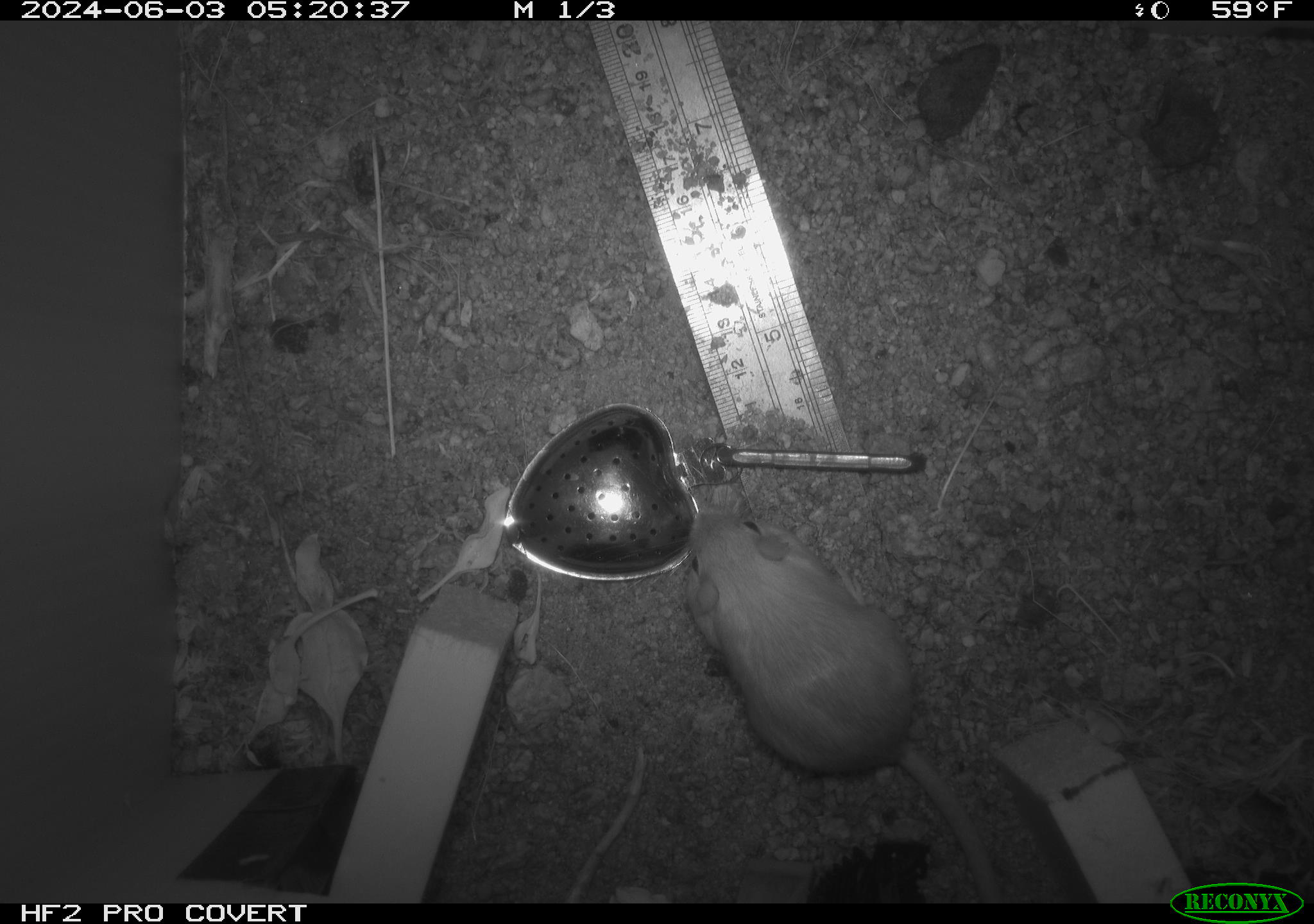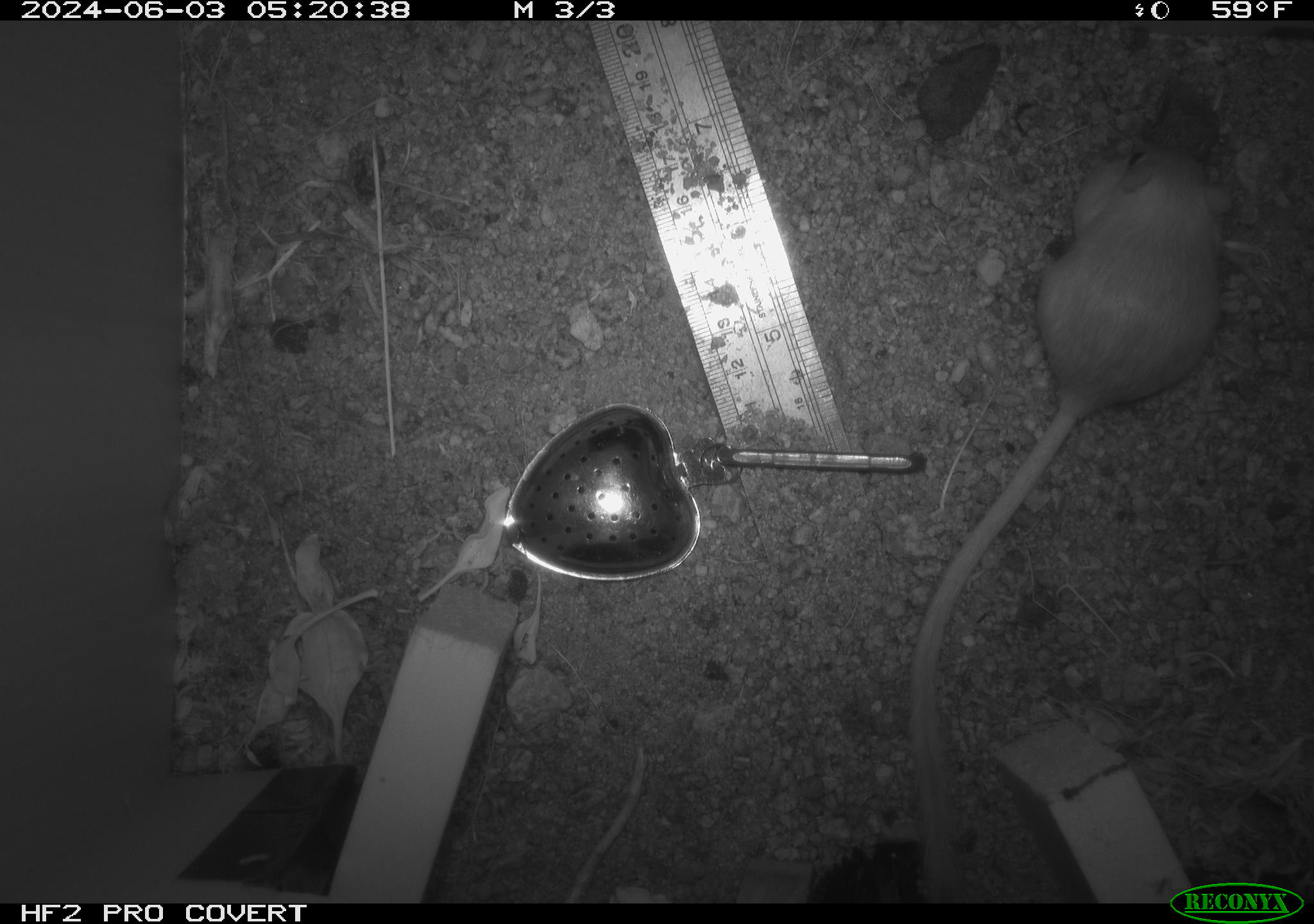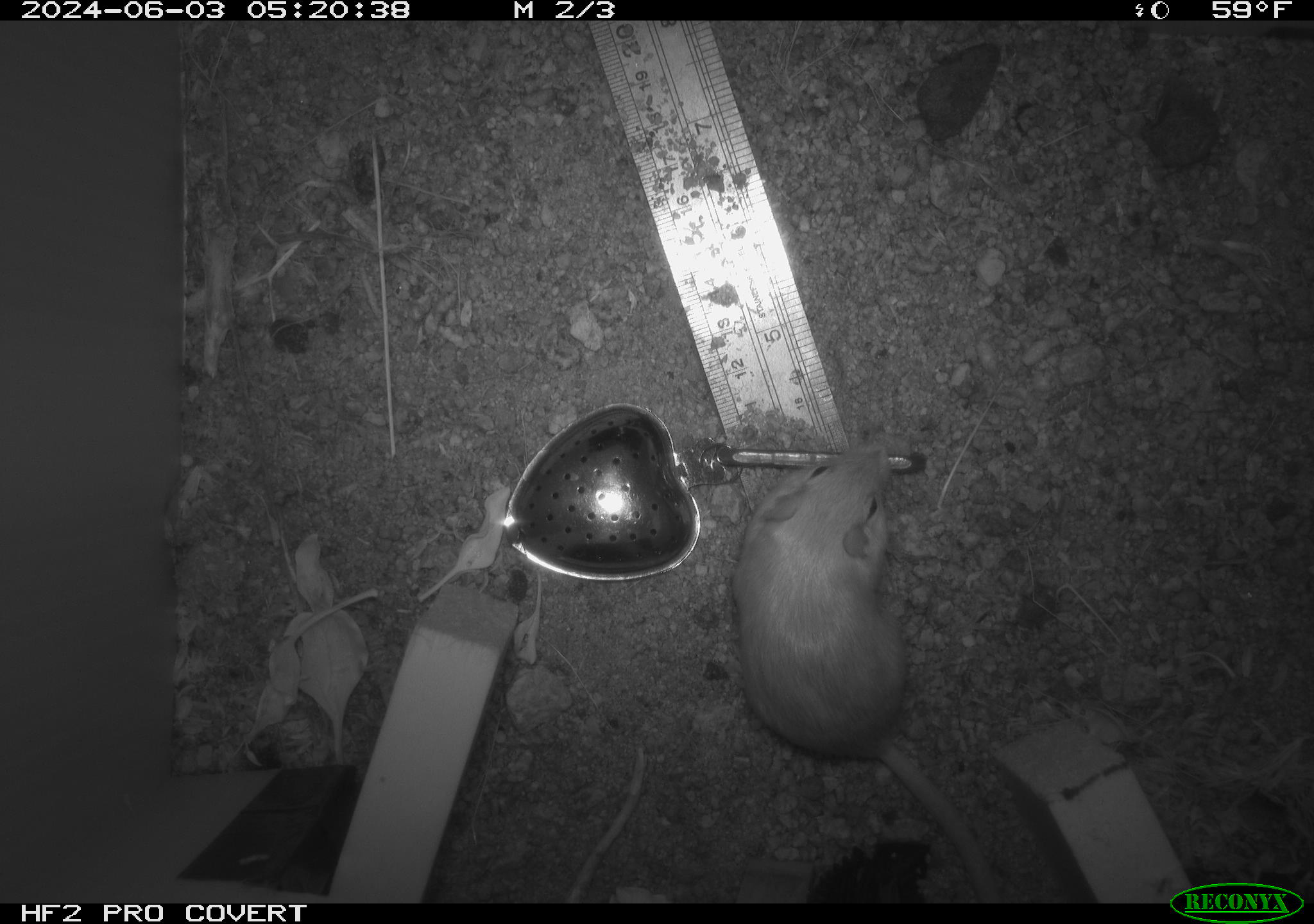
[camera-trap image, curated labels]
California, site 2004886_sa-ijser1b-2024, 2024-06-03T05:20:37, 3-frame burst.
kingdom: Animalia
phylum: Chordata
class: Mammalia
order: Rodentia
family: Heteromyidae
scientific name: Heteromyidae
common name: kangaroo rats and pocket mice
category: heteromyidae family